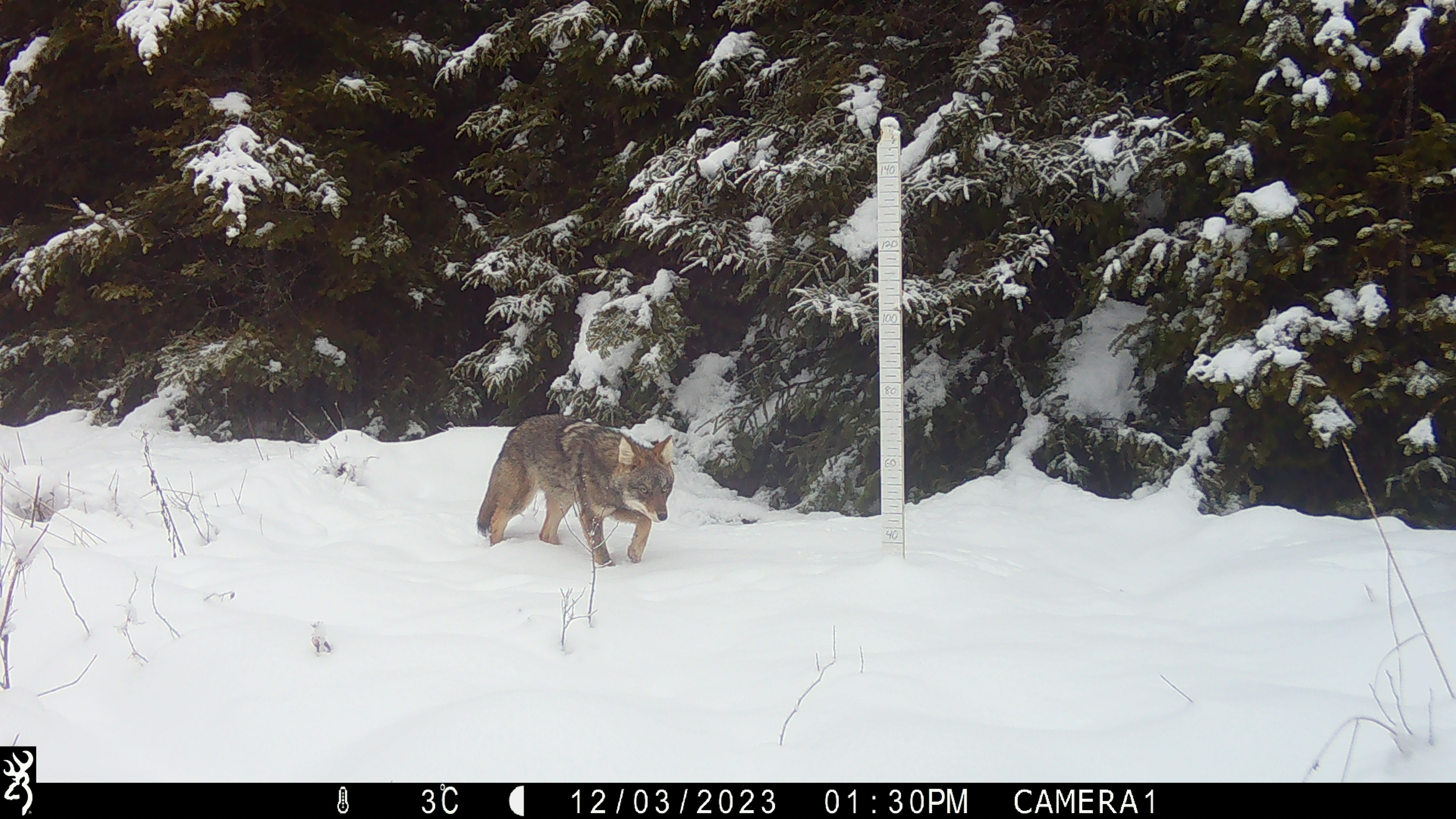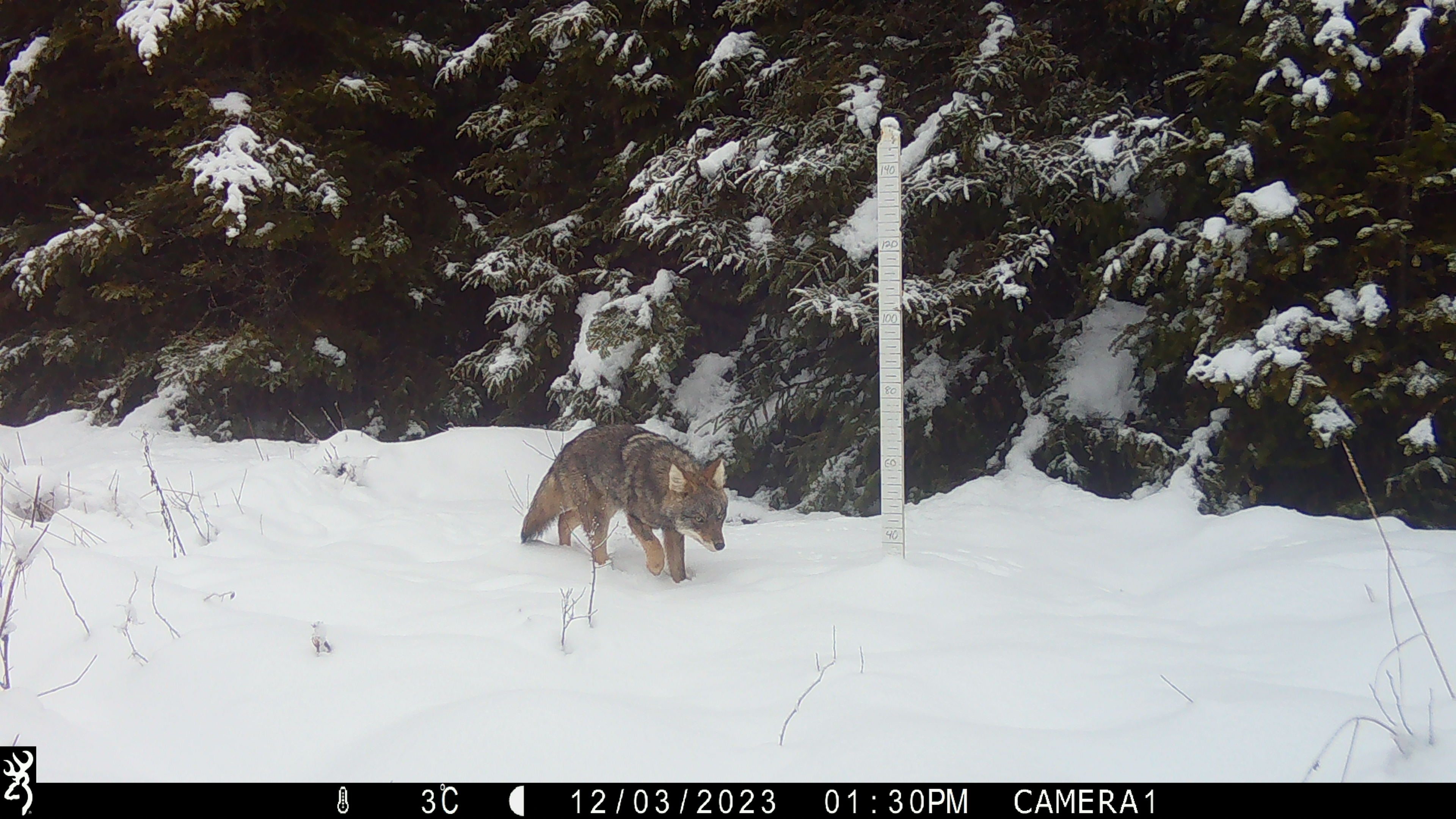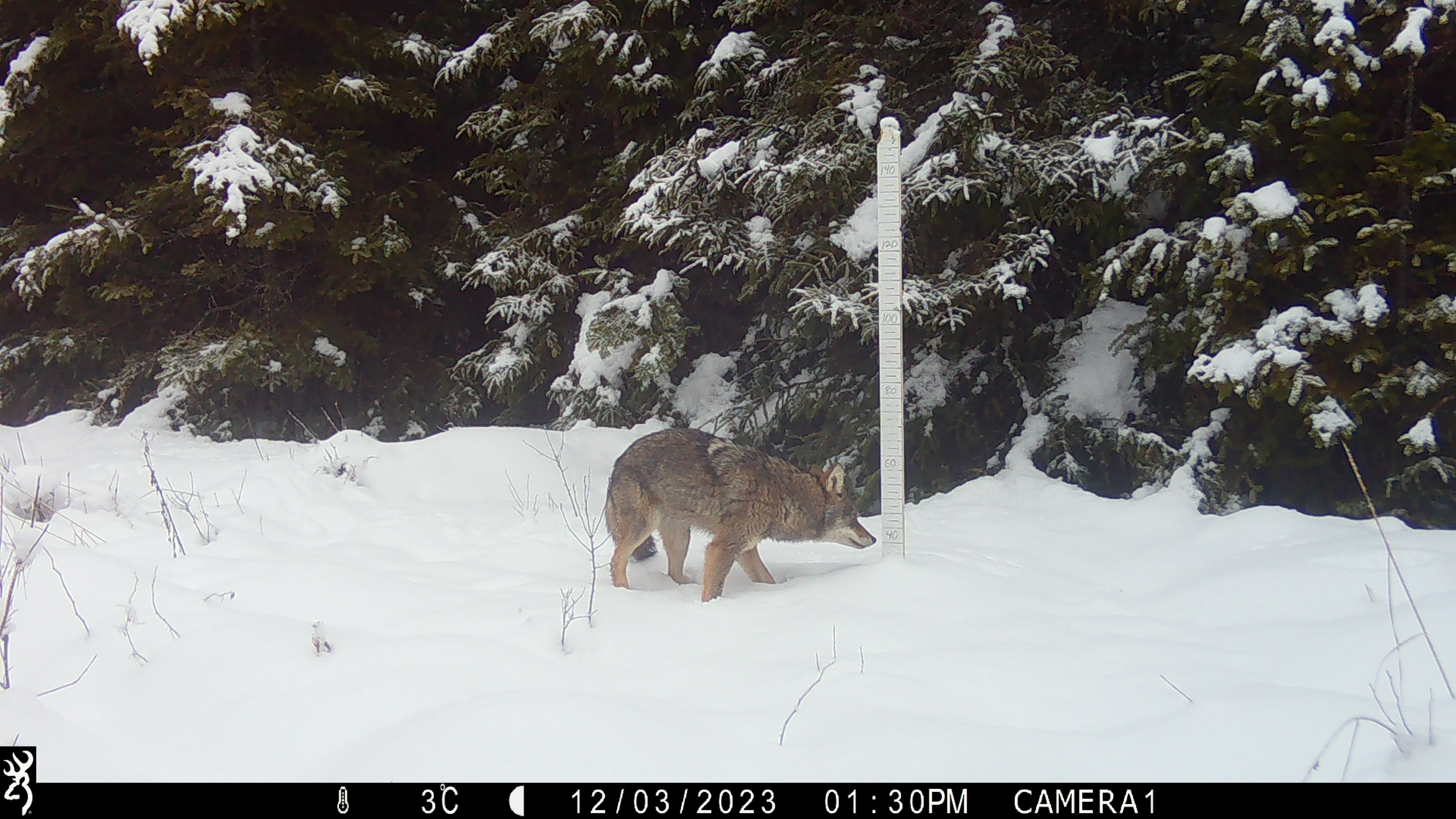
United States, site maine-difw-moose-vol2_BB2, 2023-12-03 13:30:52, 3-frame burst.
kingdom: Animalia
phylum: Chordata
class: Mammalia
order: Carnivora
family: Canidae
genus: Canis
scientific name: Canis latrans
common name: coyote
Coyote (Canis latrans).